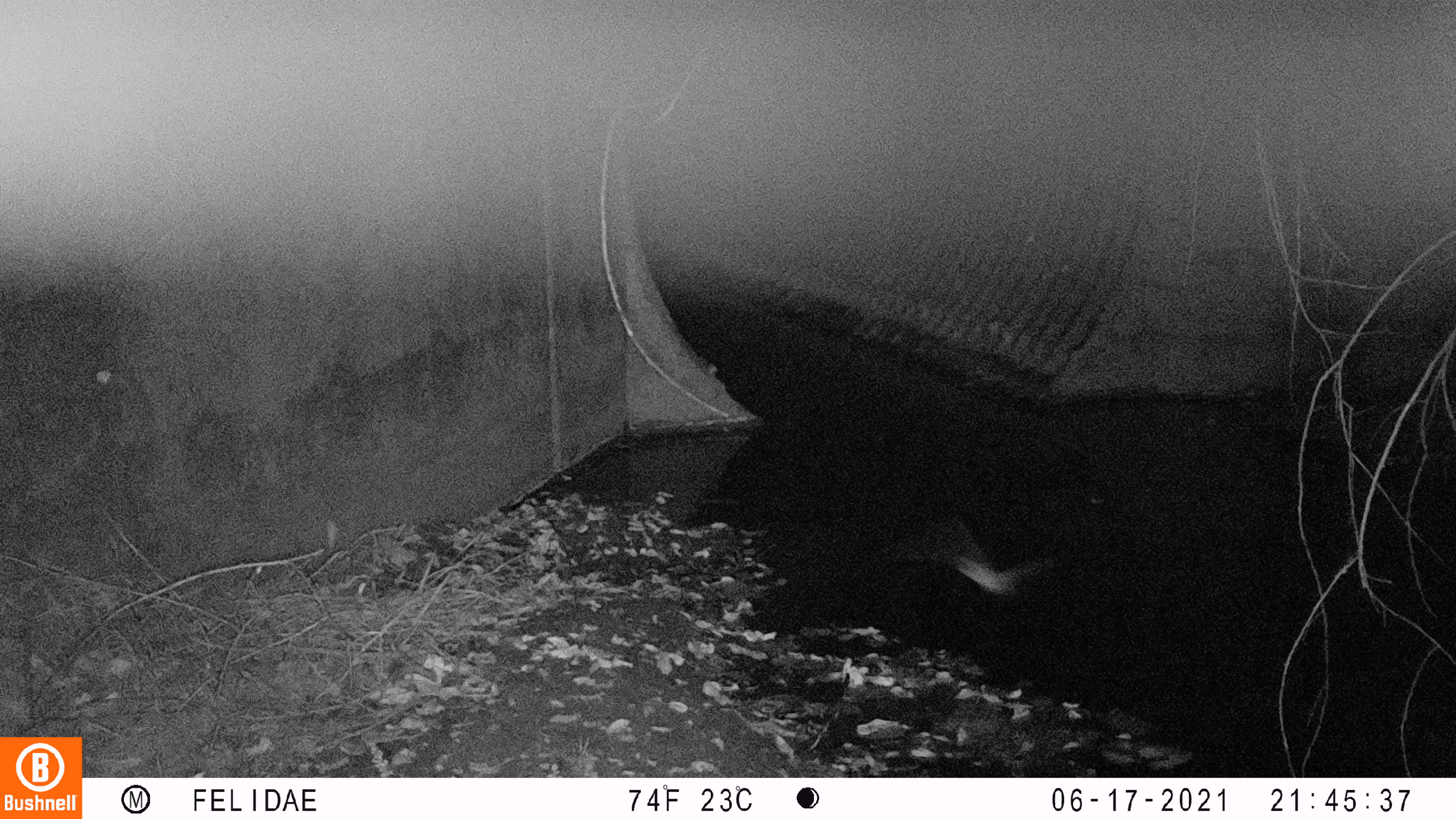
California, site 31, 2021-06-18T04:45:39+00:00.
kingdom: Animalia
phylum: Chordata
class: Aves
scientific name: Aves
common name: bird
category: unknown bird